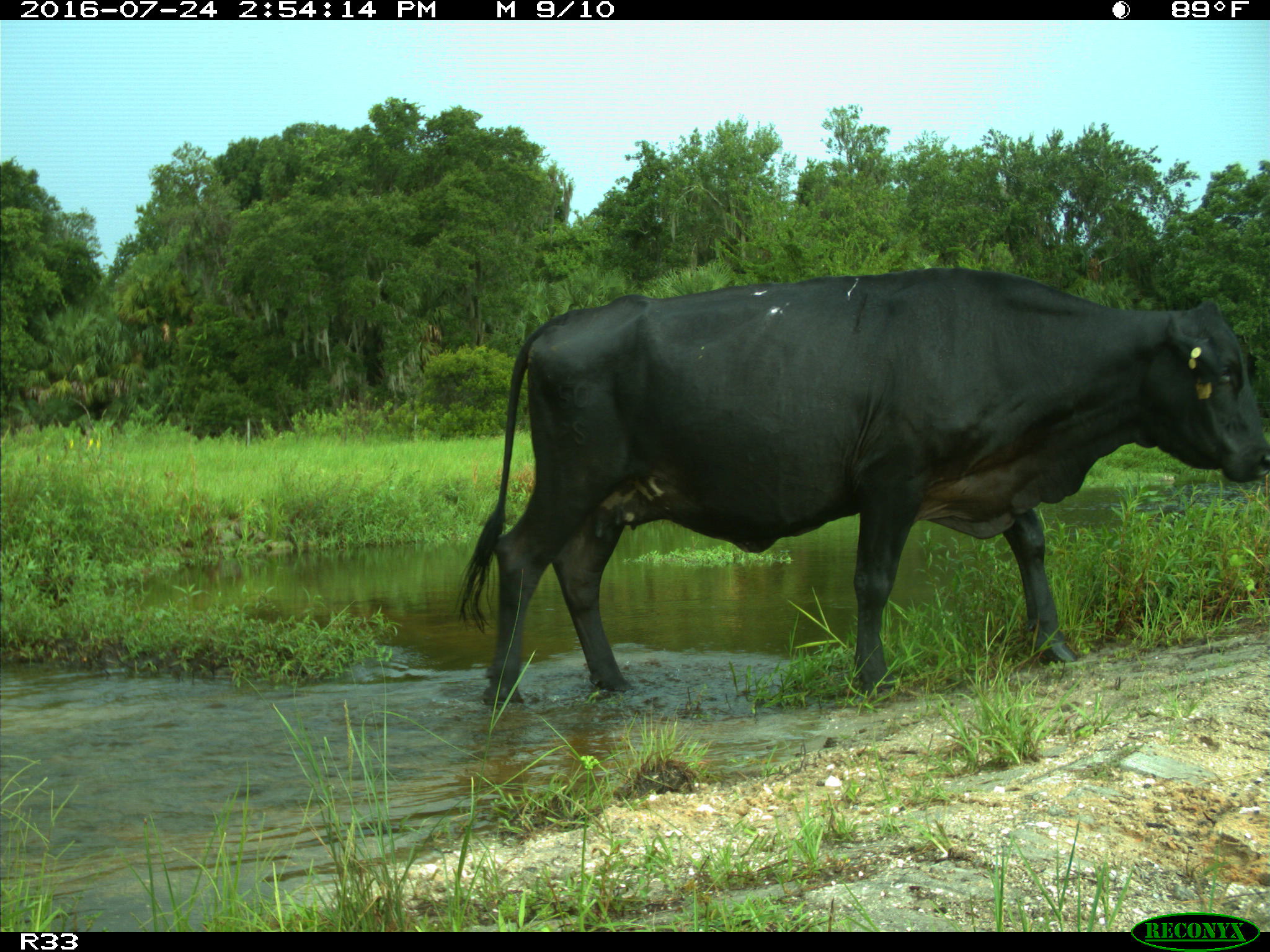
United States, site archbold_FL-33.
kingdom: Animalia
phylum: Chordata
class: Mammalia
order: Artiodactyla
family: Bovidae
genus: Bos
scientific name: Bos taurus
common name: domestic cow